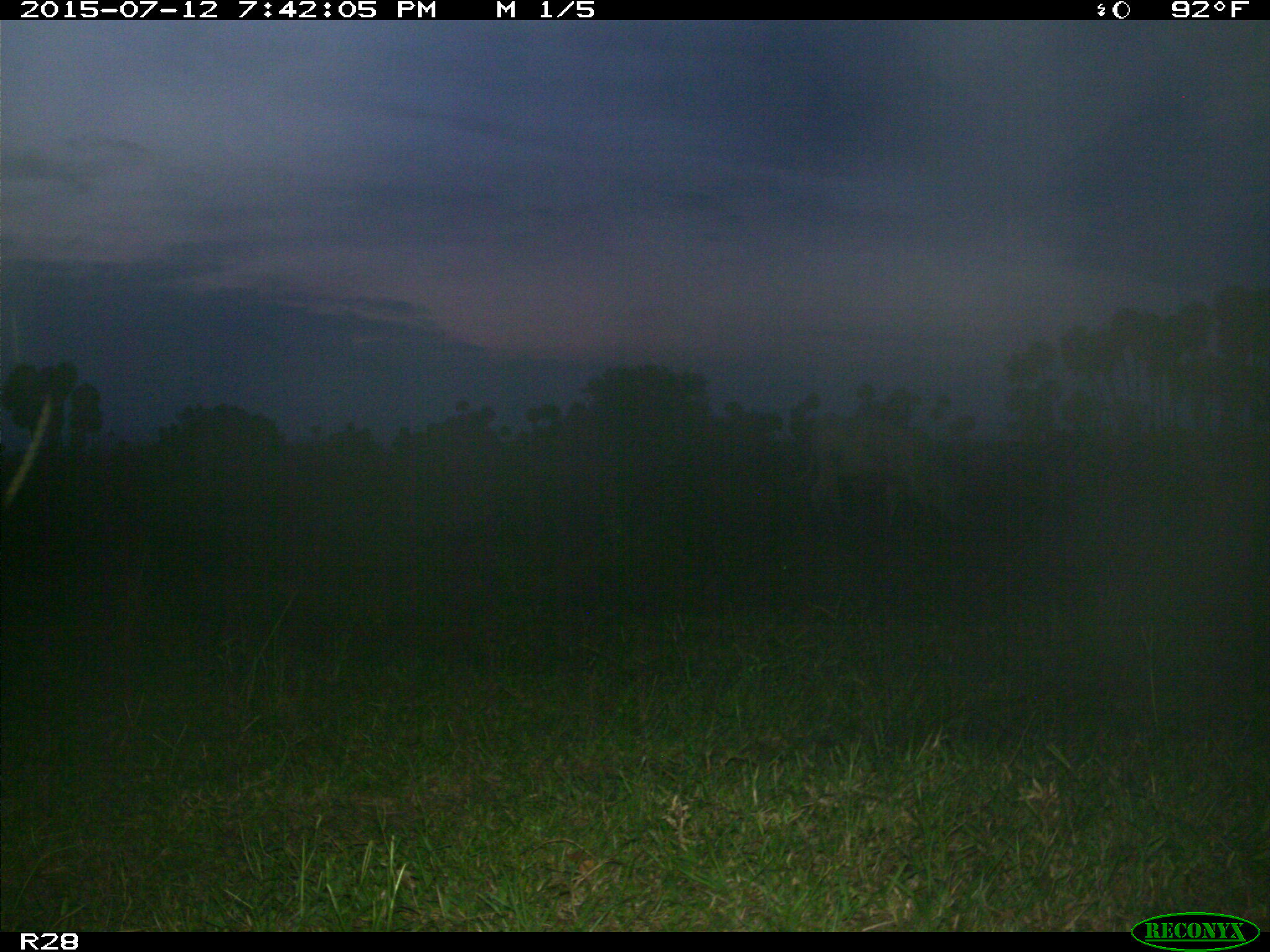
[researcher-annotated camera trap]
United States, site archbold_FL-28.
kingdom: Animalia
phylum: Chordata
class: Mammalia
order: Artiodactyla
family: Bovidae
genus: Bos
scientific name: Bos taurus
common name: domestic cow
Bos taurus (domestic cow).